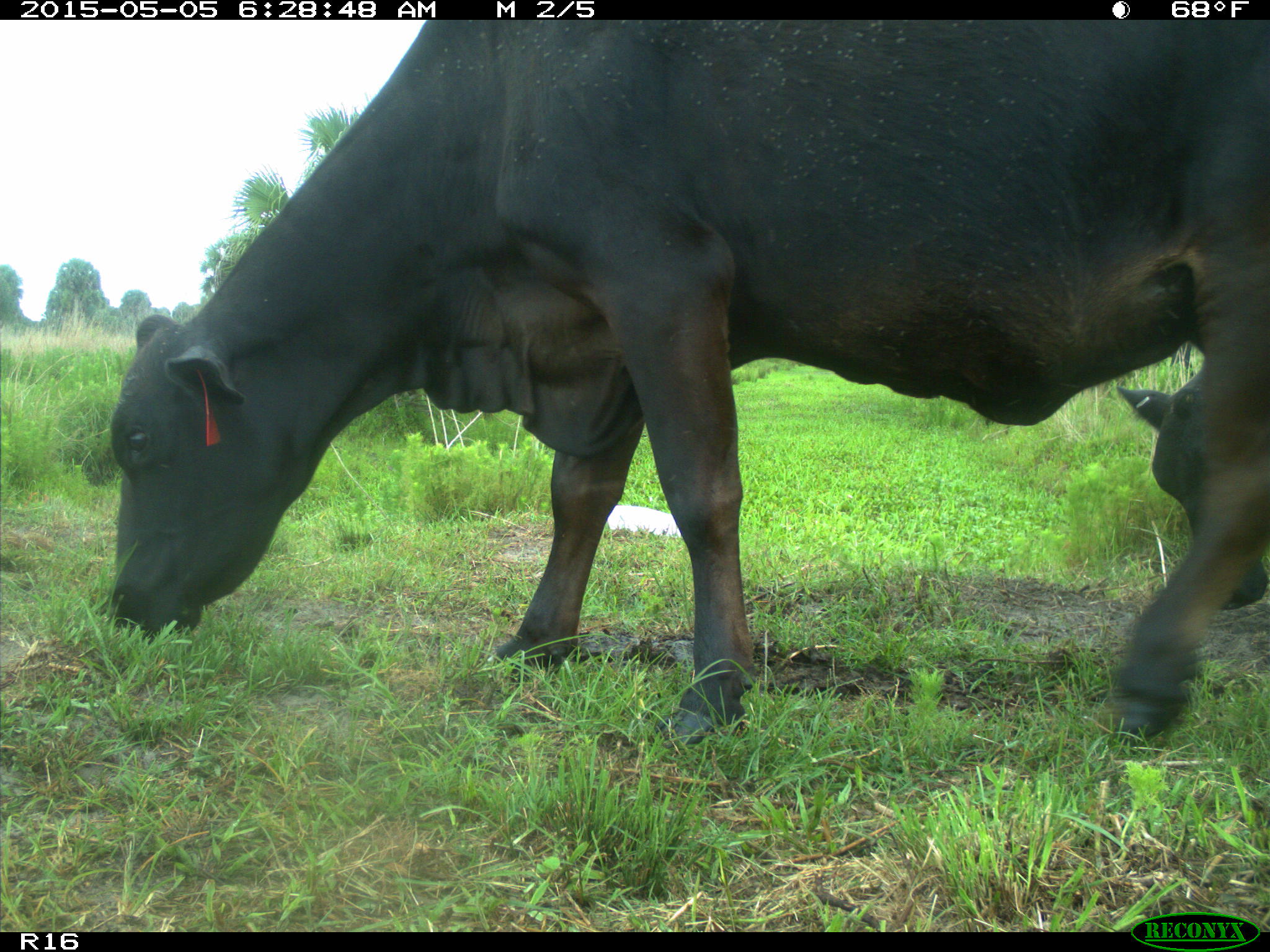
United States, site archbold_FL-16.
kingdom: Animalia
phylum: Chordata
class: Mammalia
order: Artiodactyla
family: Bovidae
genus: Bos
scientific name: Bos taurus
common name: domestic cow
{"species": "Bos taurus (domestic cow)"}